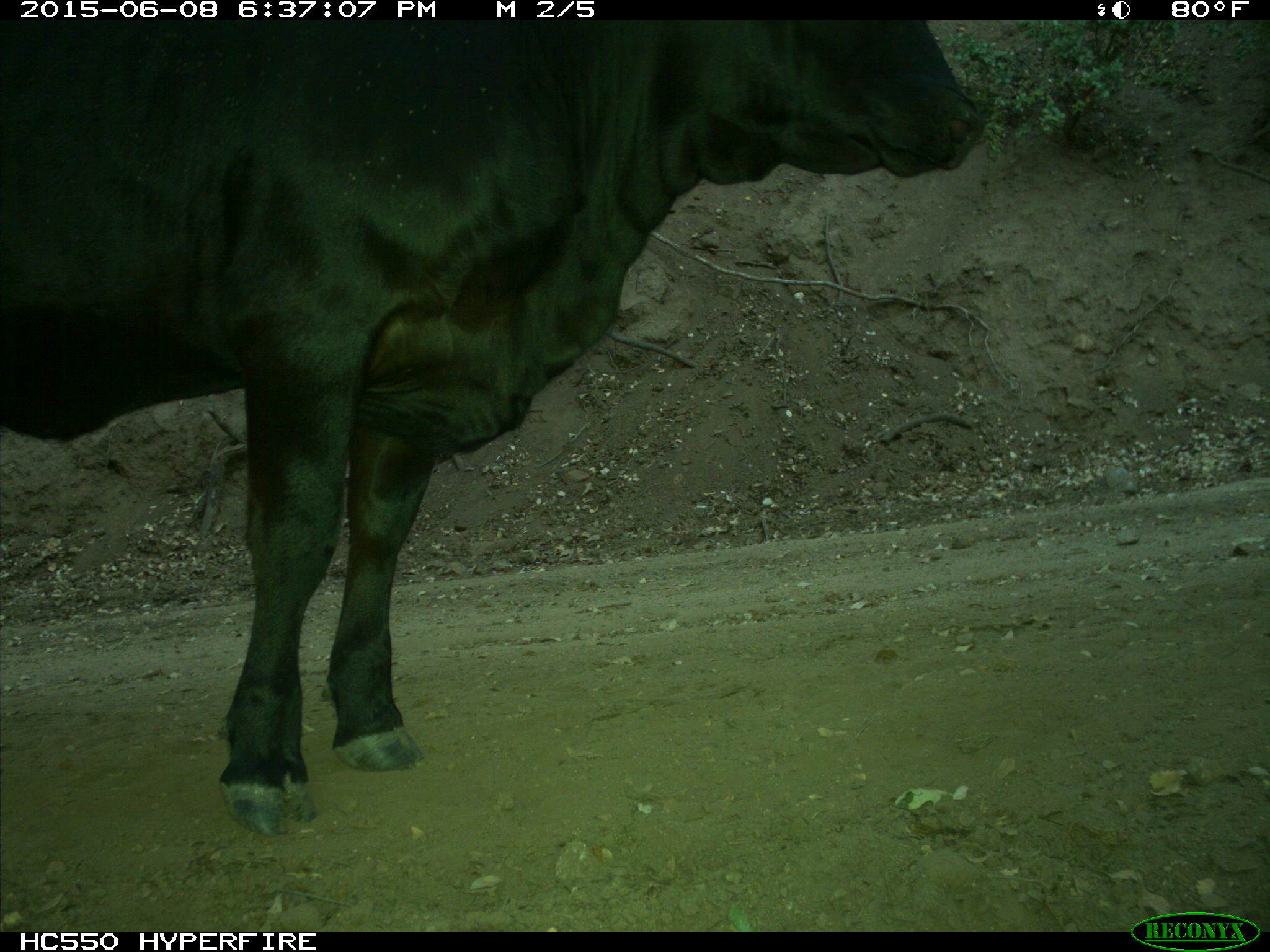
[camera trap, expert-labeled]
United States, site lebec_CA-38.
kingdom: Animalia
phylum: Chordata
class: Mammalia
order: Artiodactyla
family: Bovidae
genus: Bos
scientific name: Bos taurus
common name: domestic cow